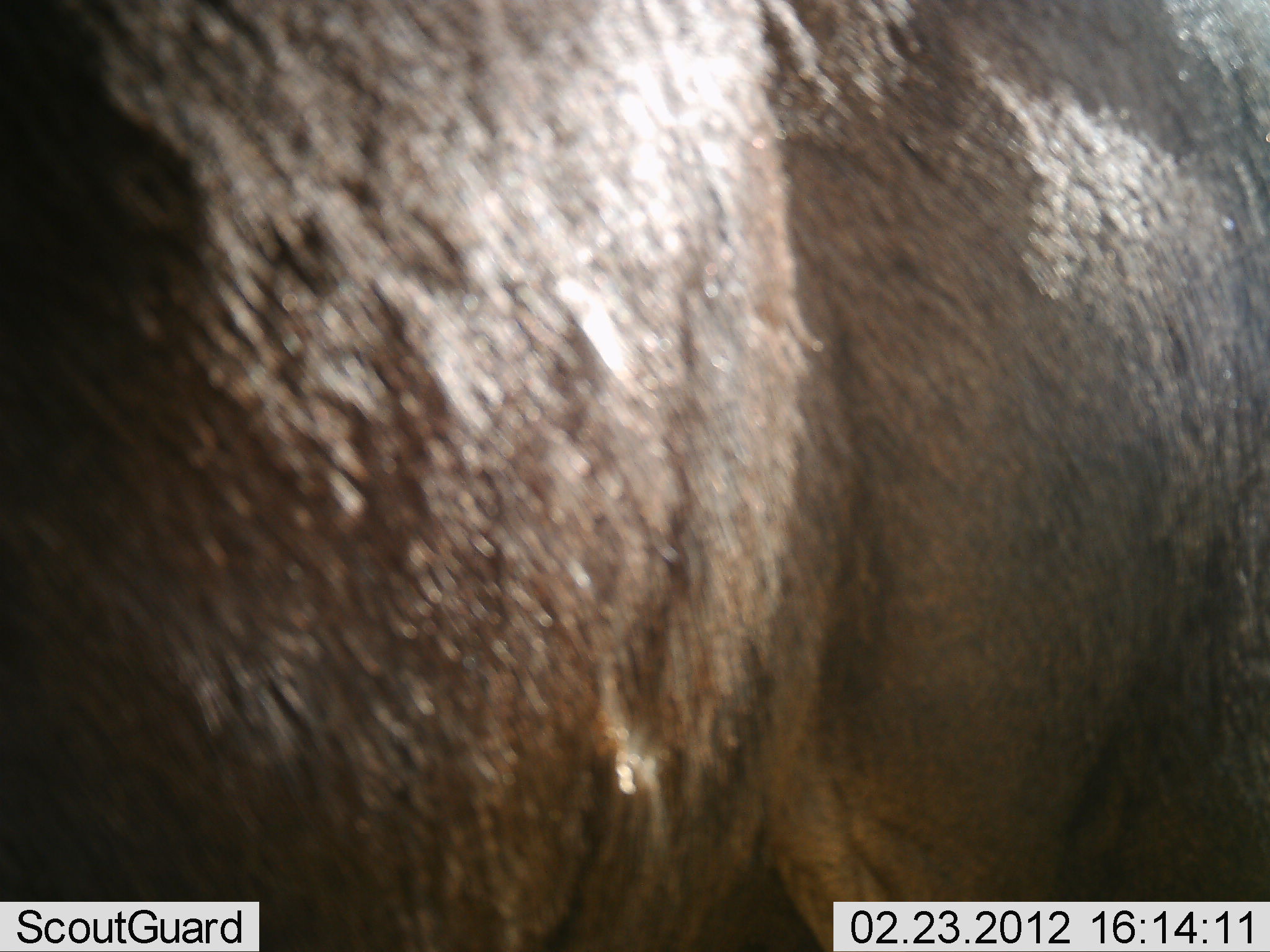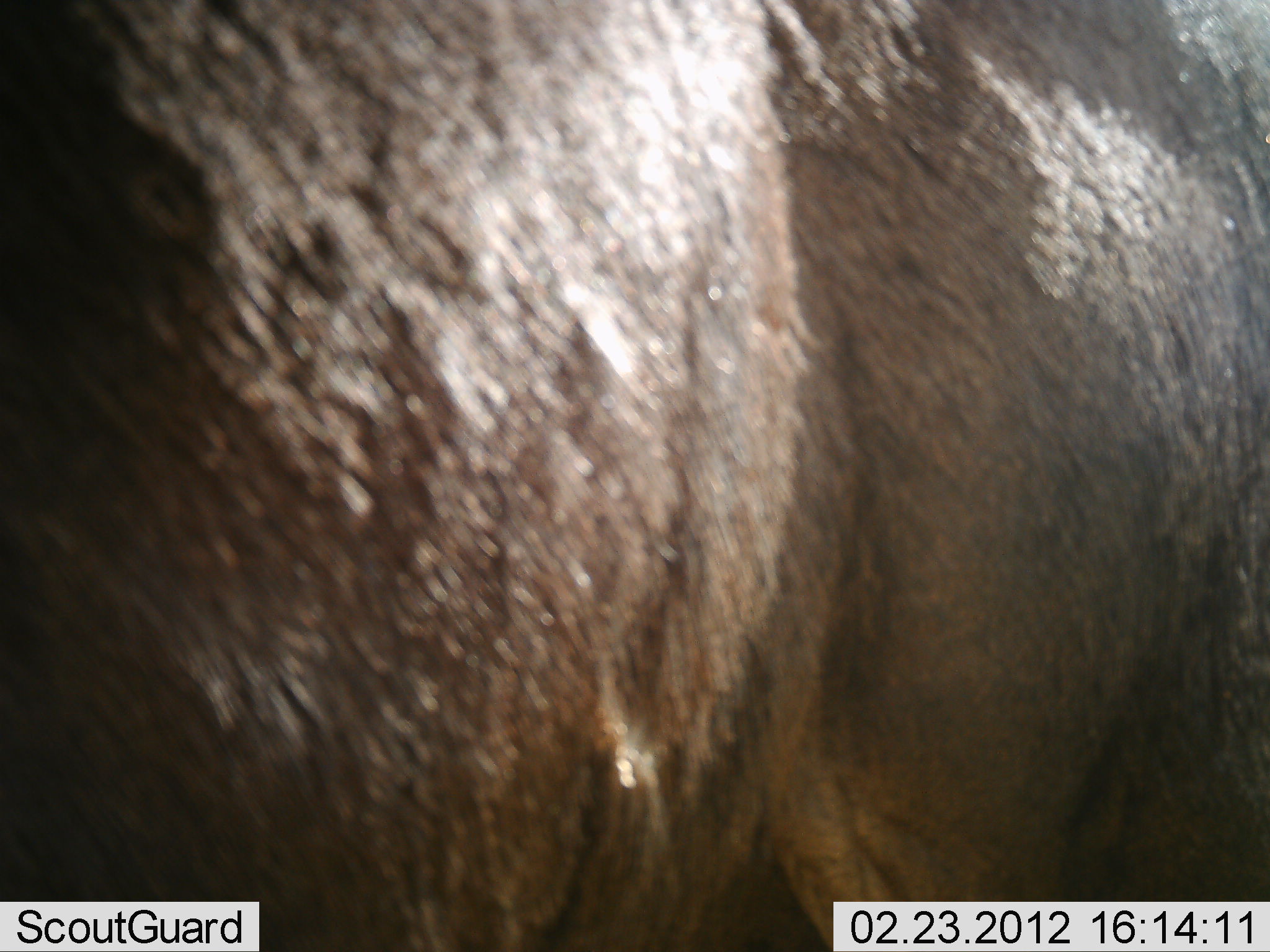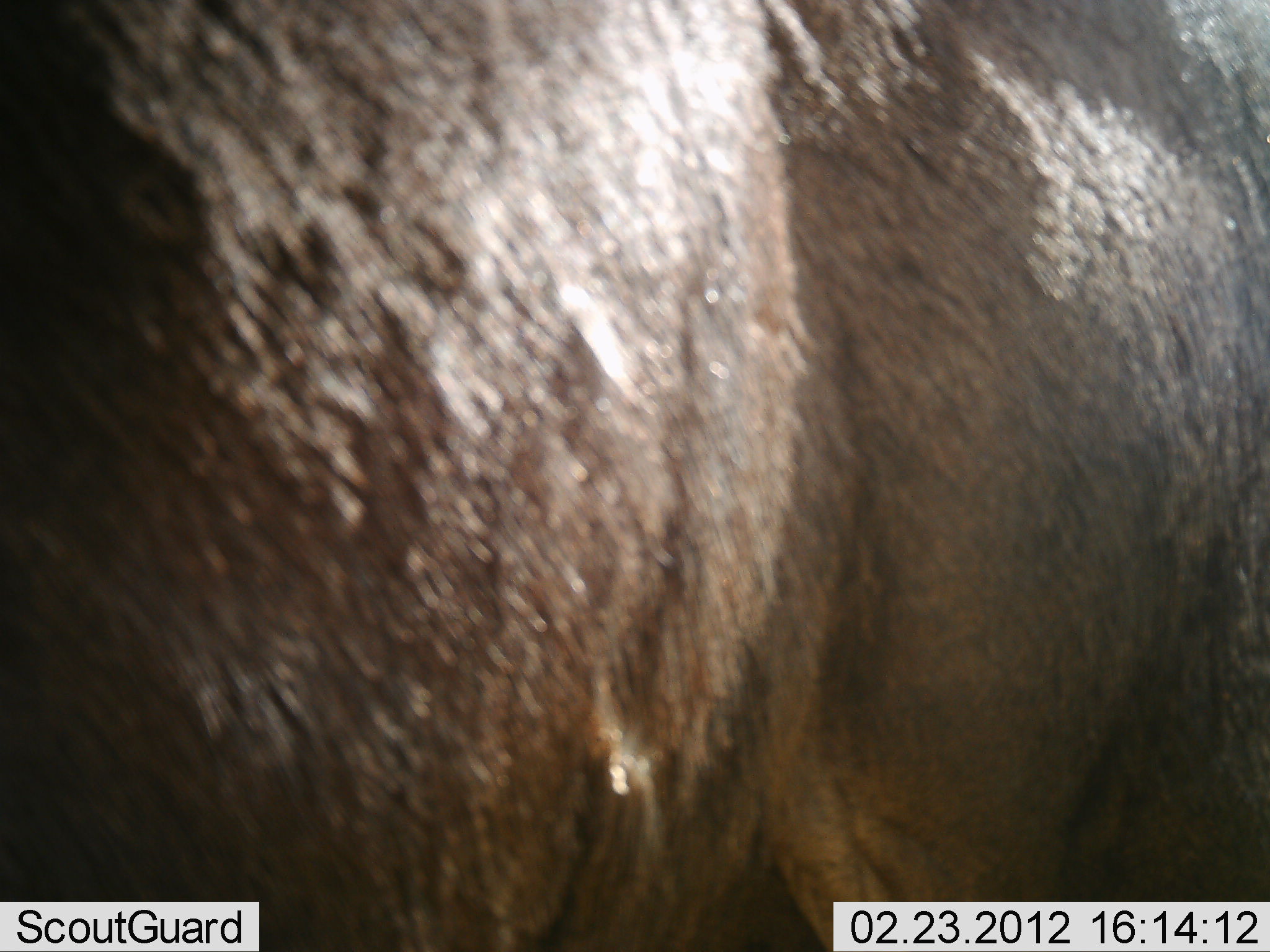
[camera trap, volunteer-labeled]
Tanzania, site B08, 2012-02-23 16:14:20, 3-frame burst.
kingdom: Animalia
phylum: Chordata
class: Mammalia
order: Artiodactyla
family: Bovidae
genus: Connochaetes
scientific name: Connochaetes taurinus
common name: blue wildebeest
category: wildebeest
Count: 1.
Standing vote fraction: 100%.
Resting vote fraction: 0%.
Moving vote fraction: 0%.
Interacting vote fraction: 0%.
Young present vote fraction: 0%.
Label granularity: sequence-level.